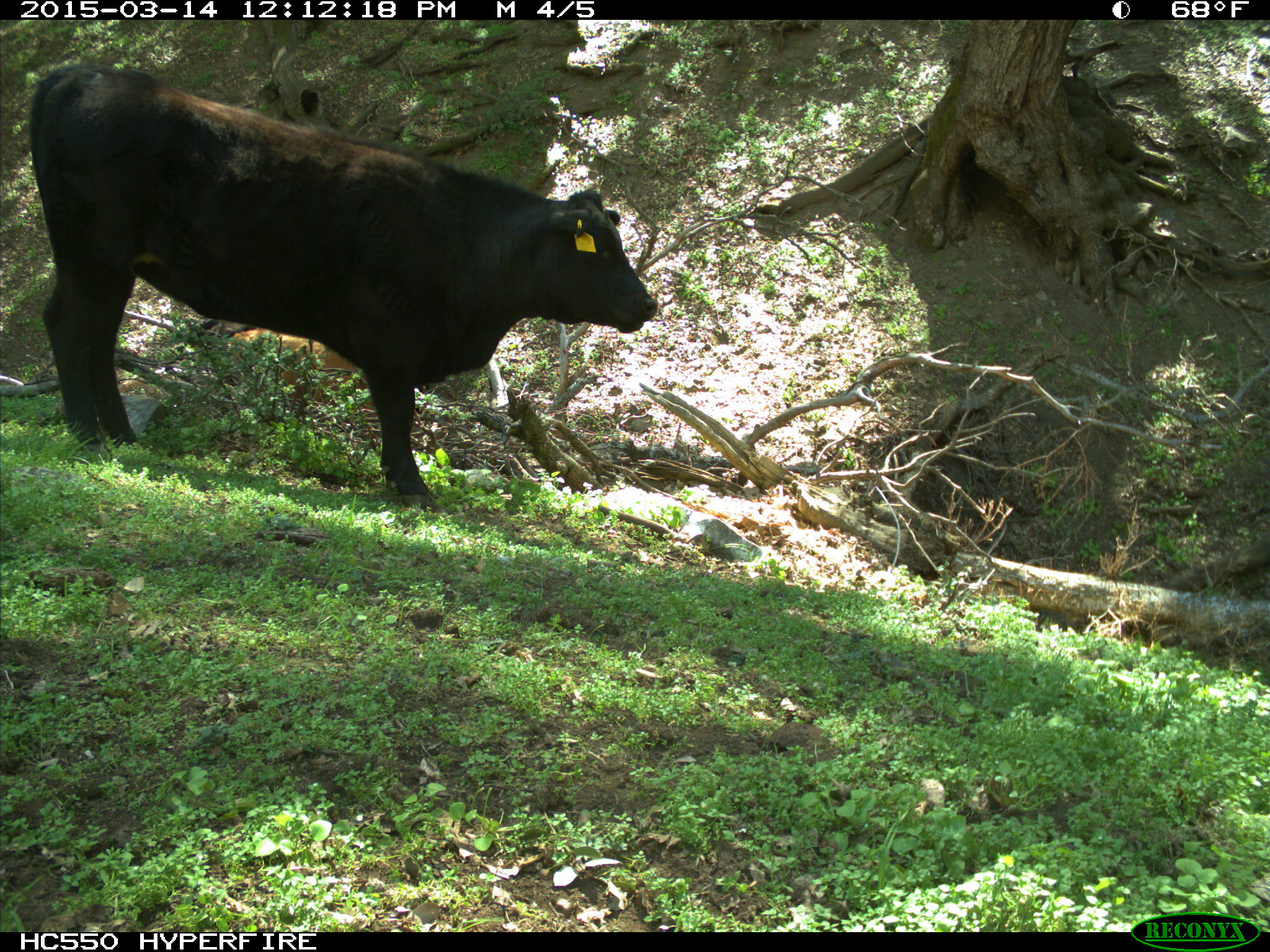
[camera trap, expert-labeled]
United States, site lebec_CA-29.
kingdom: Animalia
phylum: Chordata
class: Mammalia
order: Artiodactyla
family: Bovidae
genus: Bos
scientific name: Bos taurus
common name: domestic cow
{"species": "Bos taurus (domestic cow)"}